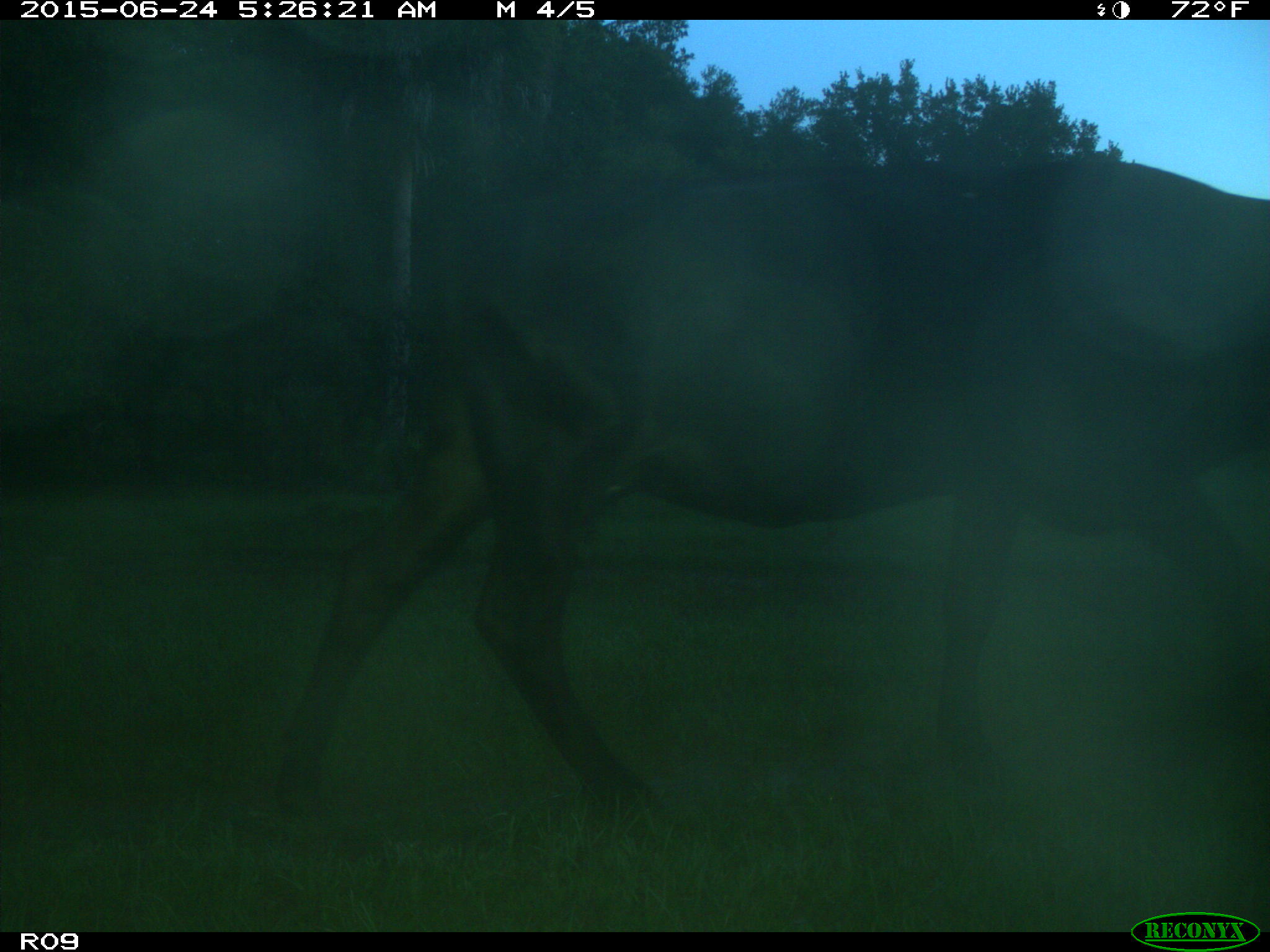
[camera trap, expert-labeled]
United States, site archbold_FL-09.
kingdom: Animalia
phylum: Chordata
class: Mammalia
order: Artiodactyla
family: Bovidae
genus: Bos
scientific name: Bos taurus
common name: domestic cow